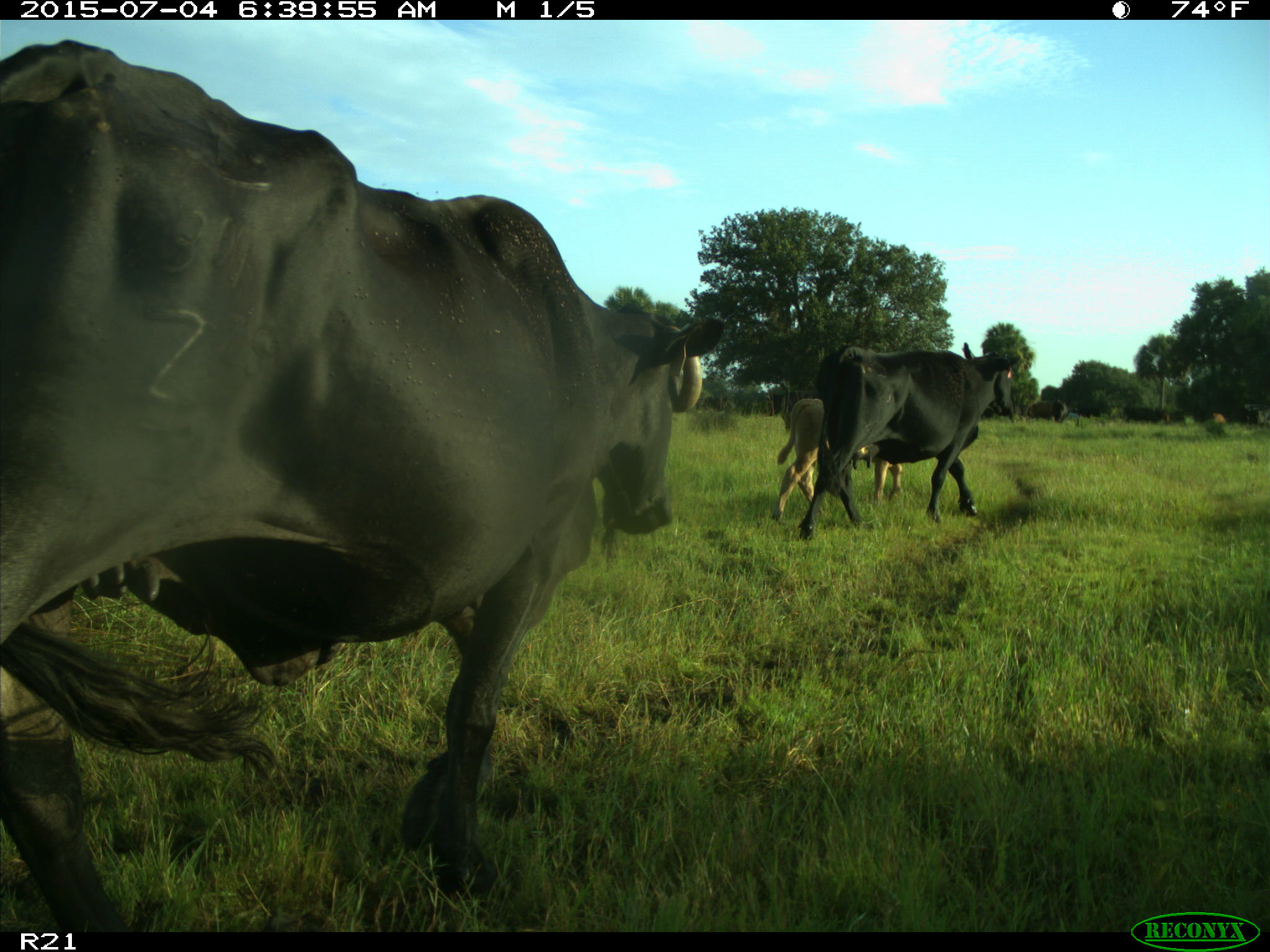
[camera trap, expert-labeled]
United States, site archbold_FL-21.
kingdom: Animalia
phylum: Chordata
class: Mammalia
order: Artiodactyla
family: Bovidae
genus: Bos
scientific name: Bos taurus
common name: domestic cow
Bos taurus (domestic cow).